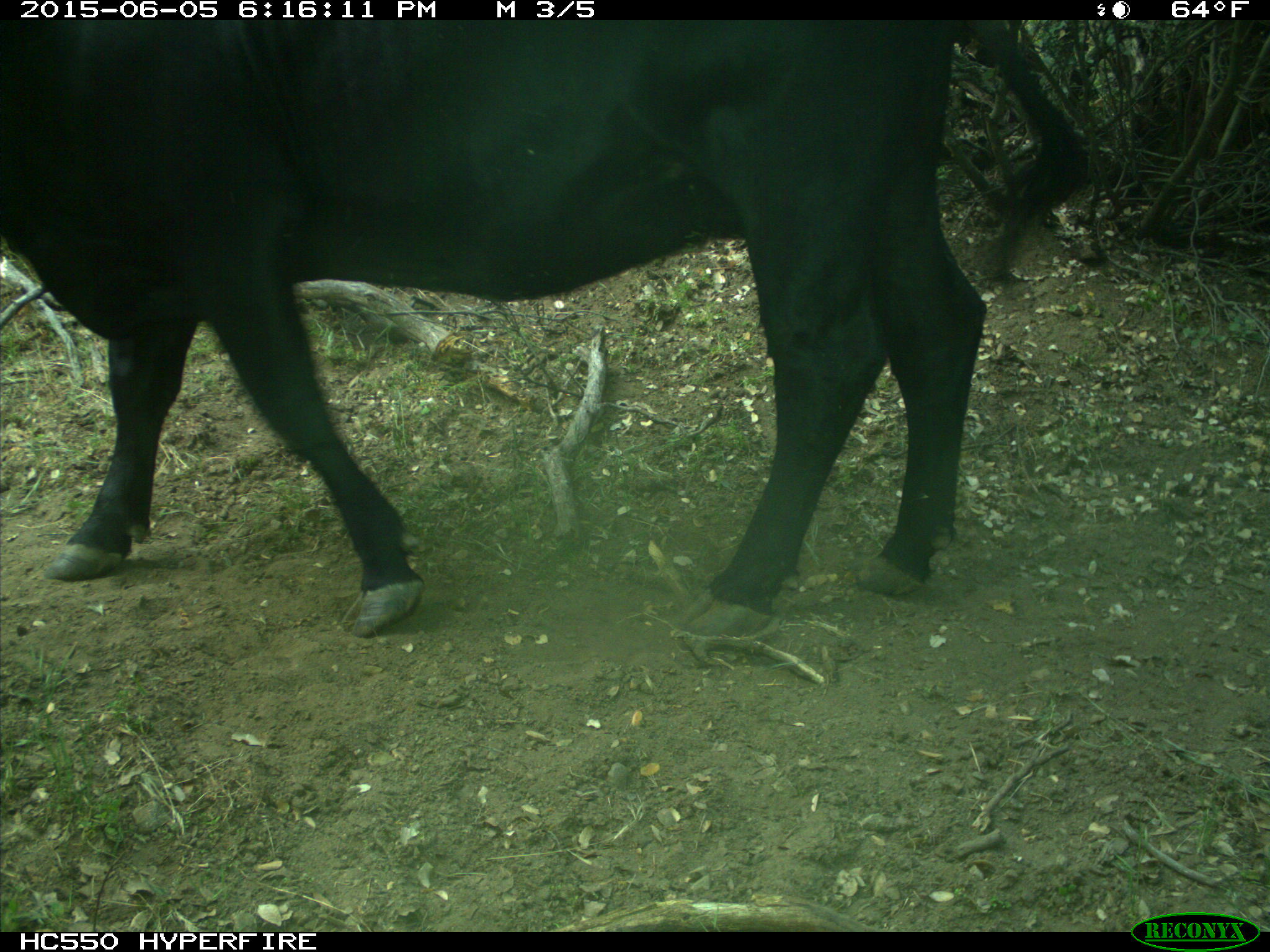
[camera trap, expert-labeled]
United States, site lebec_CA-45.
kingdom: Animalia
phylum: Chordata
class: Mammalia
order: Artiodactyla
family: Bovidae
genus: Bos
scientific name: Bos taurus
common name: domestic cow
Bos taurus (domestic cow).